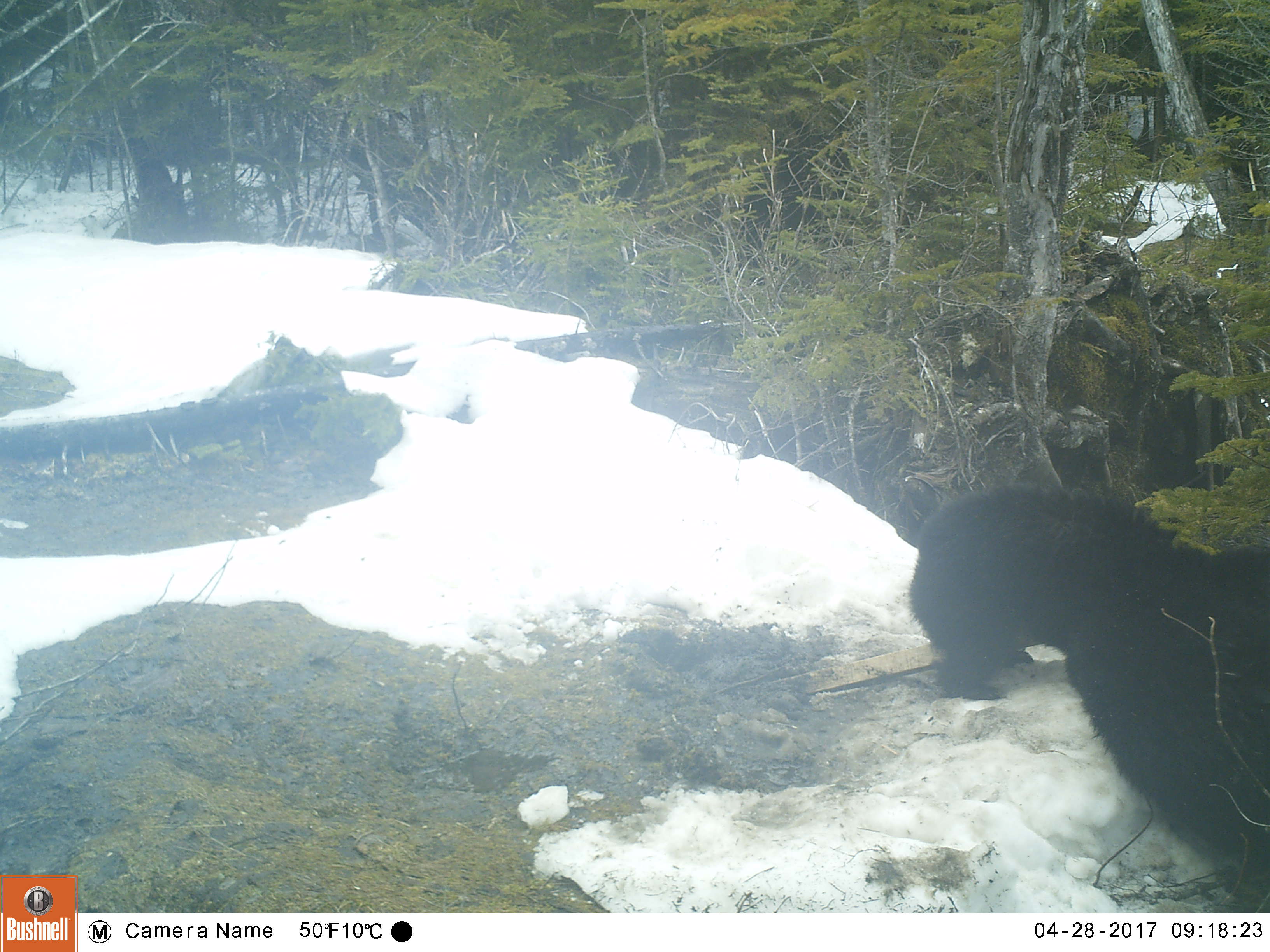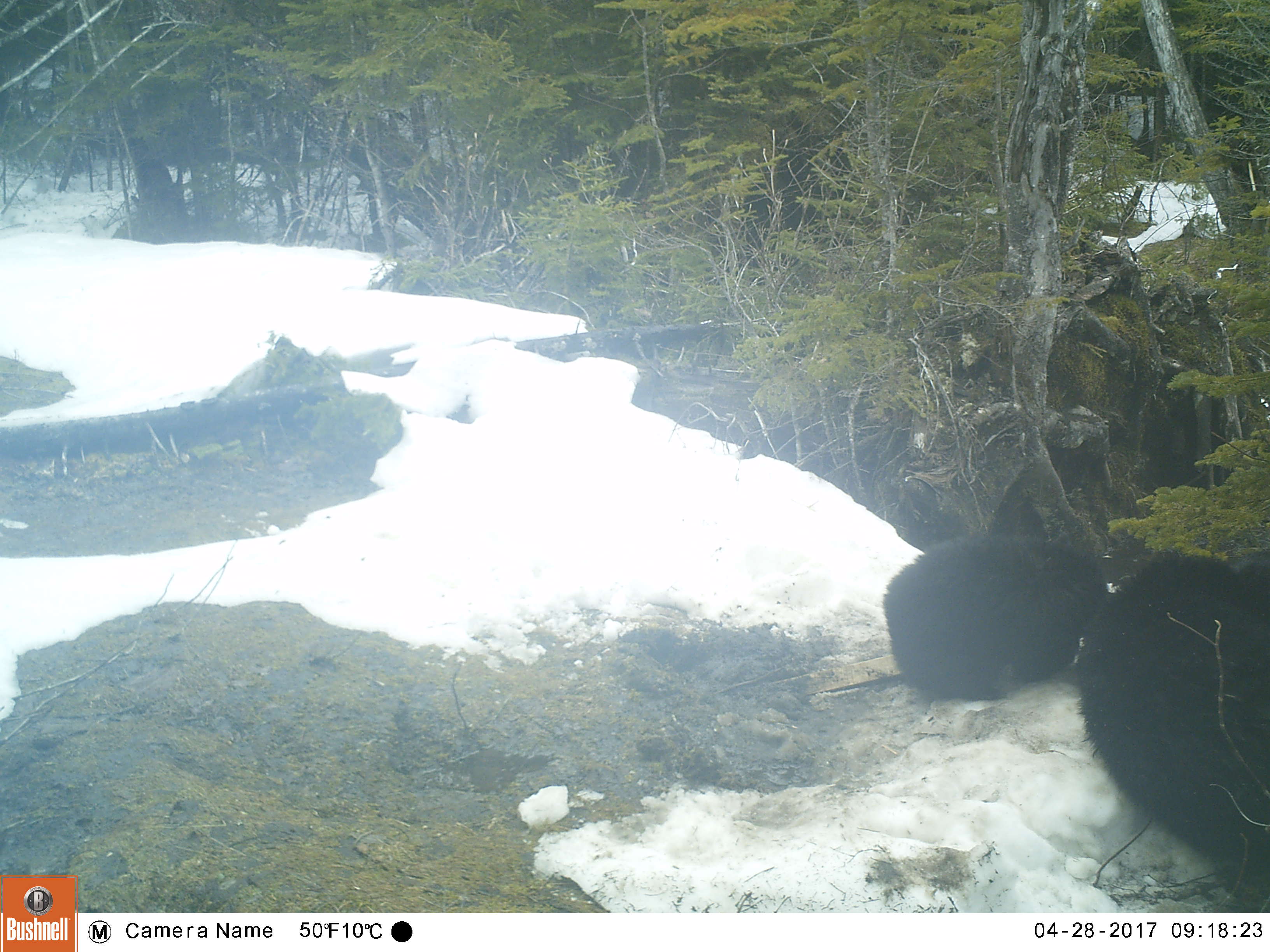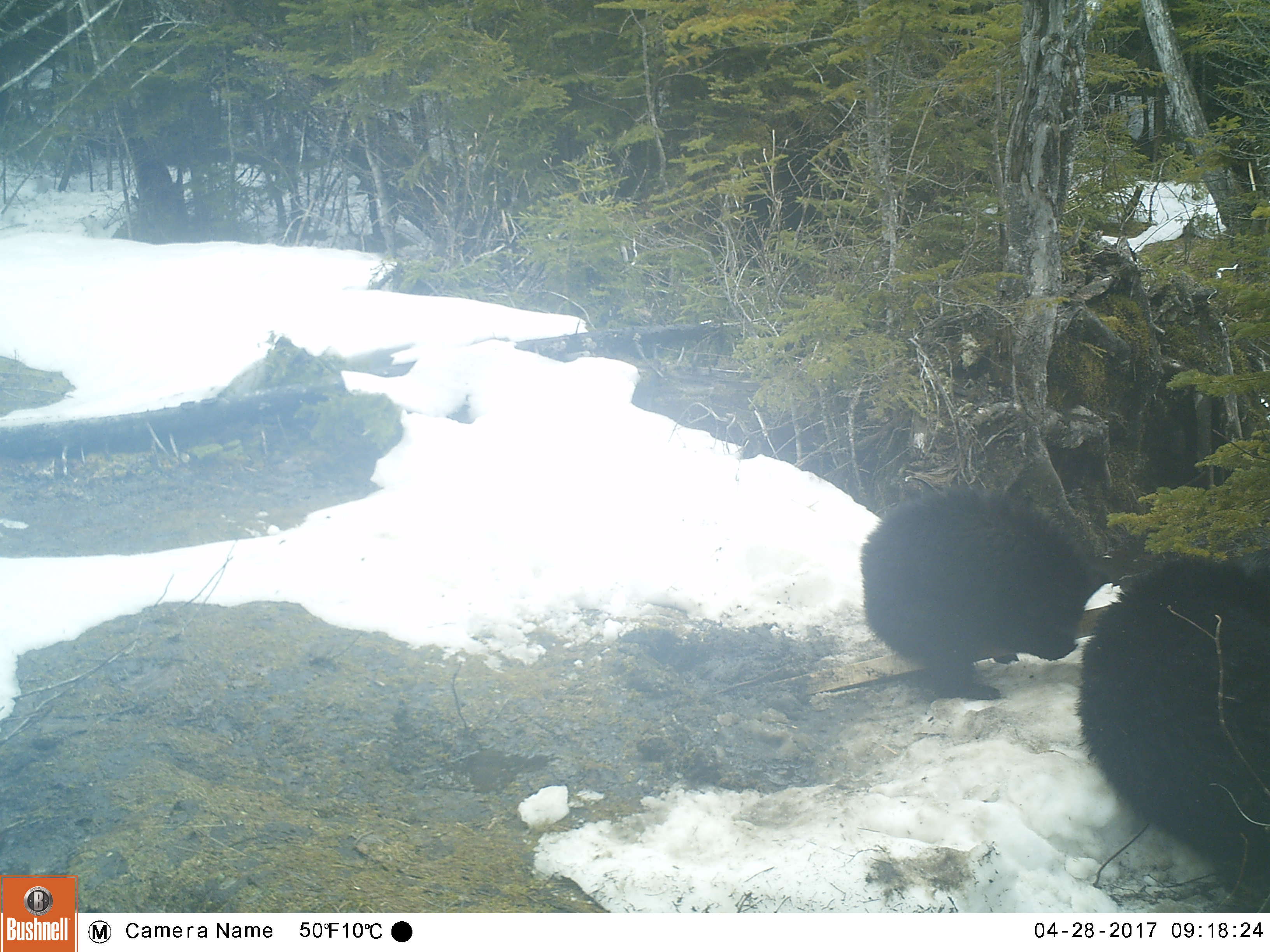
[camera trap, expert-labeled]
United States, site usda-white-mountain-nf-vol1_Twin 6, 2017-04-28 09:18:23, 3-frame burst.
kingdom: Animalia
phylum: Chordata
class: Mammalia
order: Carnivora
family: Ursidae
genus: Ursus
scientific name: Ursus americanus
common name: black bear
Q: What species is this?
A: Black bear (Ursus americanus).